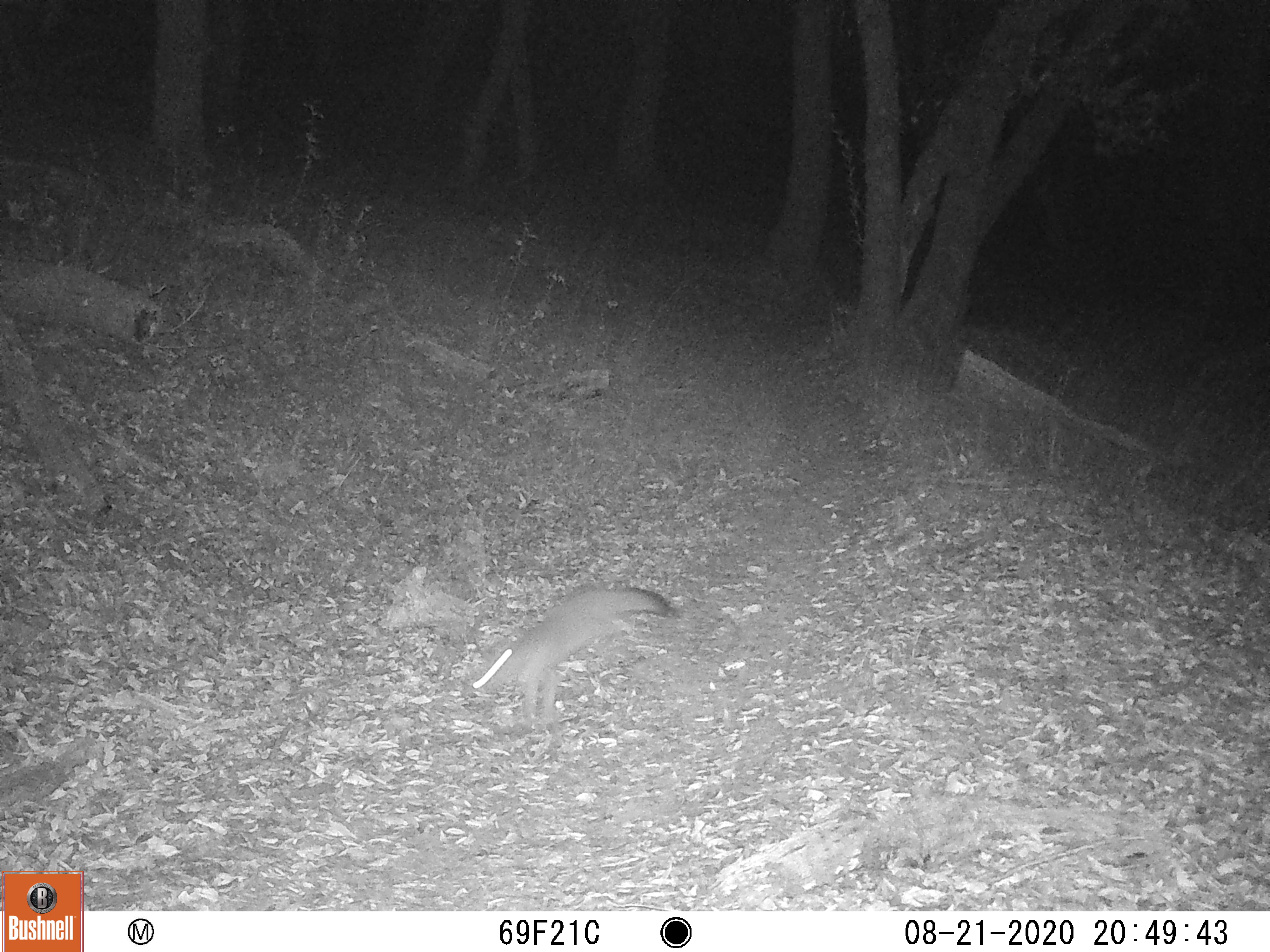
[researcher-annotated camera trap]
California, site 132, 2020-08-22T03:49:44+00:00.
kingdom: Animalia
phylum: Chordata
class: Mammalia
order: Carnivora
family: Canidae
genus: Urocyon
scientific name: Urocyon cinereoargenteus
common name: gray fox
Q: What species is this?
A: Gray fox (Urocyon cinereoargenteus).